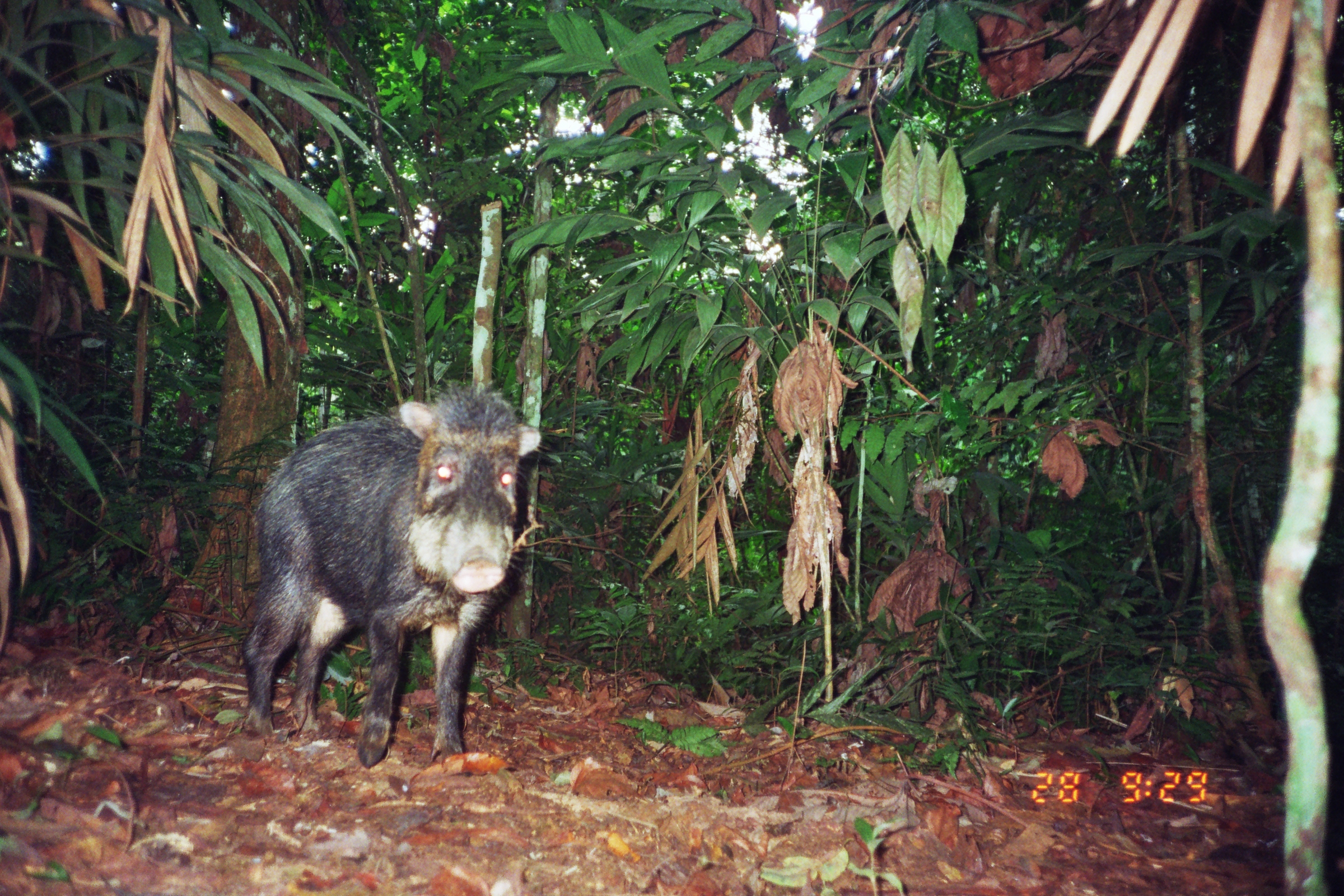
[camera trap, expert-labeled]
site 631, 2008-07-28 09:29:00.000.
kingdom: Animalia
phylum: Chordata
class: Mammalia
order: Artiodactyla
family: Tayassuidae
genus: Tayassu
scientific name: Tayassu pecari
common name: white-lipped peccary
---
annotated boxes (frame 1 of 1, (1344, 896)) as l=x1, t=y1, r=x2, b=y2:
tayassu pecari: l=242, t=373, r=552, b=770